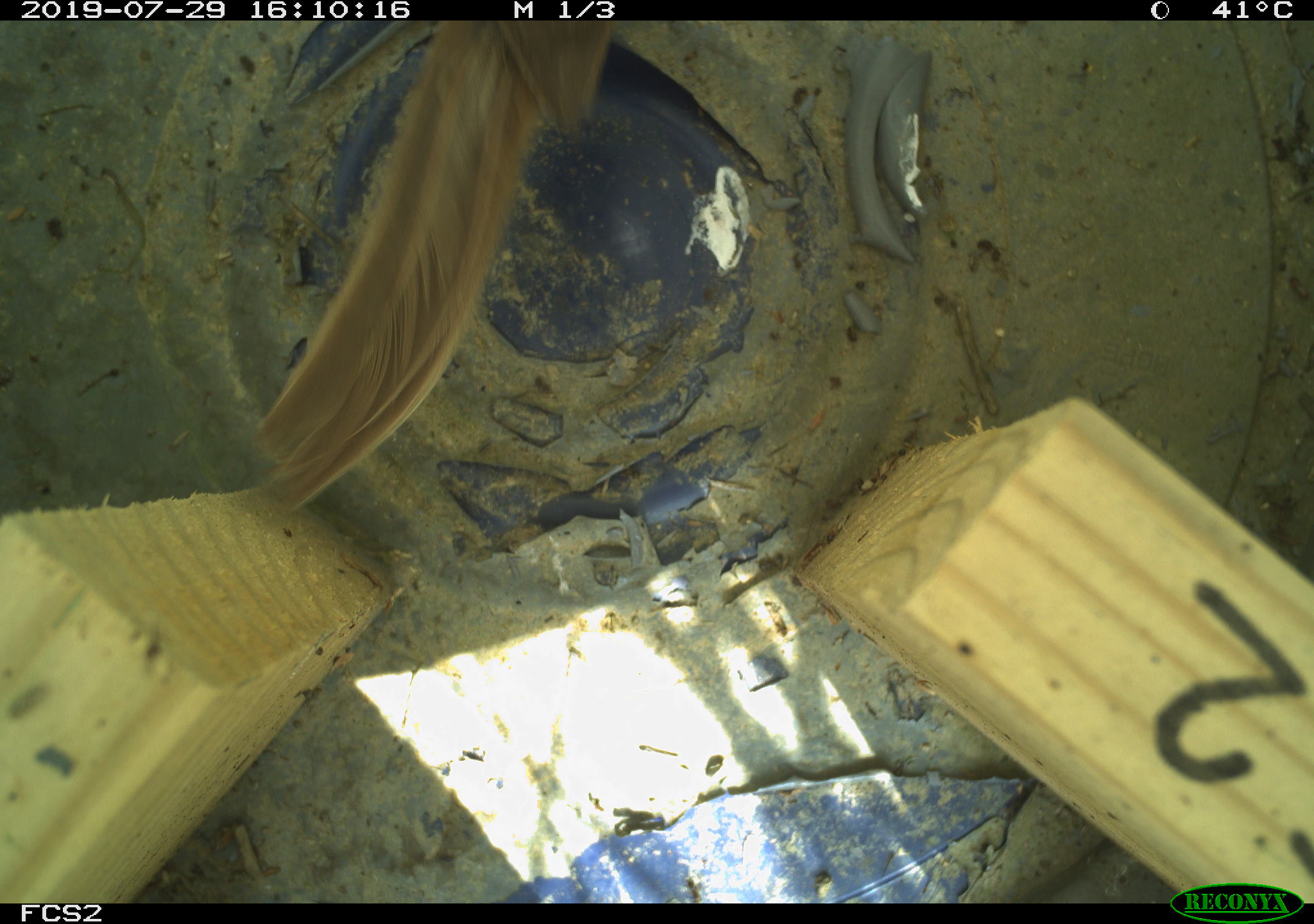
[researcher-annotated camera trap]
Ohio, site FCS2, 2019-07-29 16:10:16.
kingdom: Animalia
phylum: Chordata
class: Aves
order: Passeriformes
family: Passerellidae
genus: Melospiza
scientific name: Melospiza melodia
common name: song sparrow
Song sparrow (Melospiza melodia).